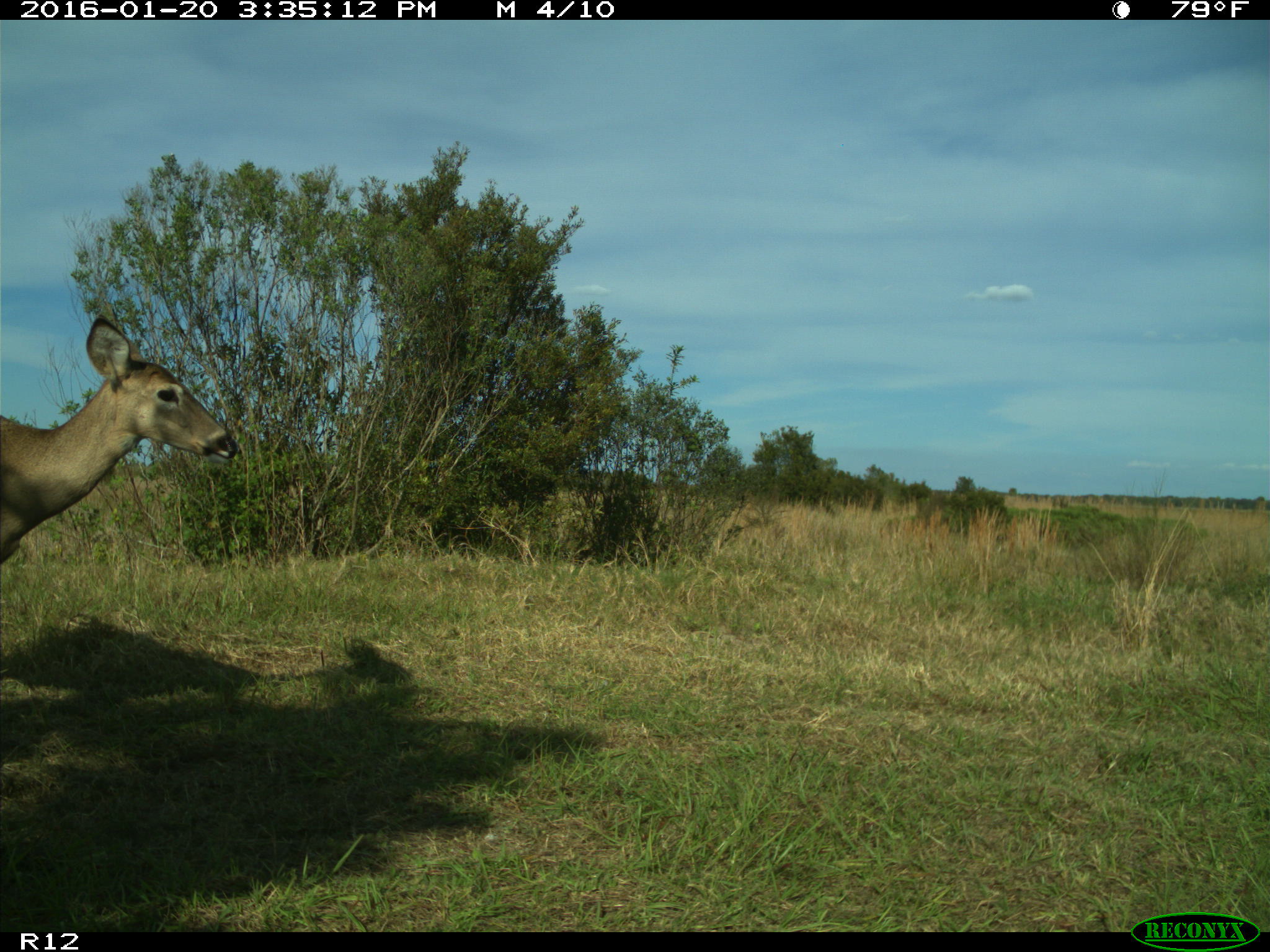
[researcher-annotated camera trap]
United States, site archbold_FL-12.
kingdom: Animalia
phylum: Chordata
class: Mammalia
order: Artiodactyla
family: Cervidae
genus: Odocoileus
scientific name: Odocoileus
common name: deer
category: unidentified deer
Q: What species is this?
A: Unidentified deer (deer) (Odocoileus).